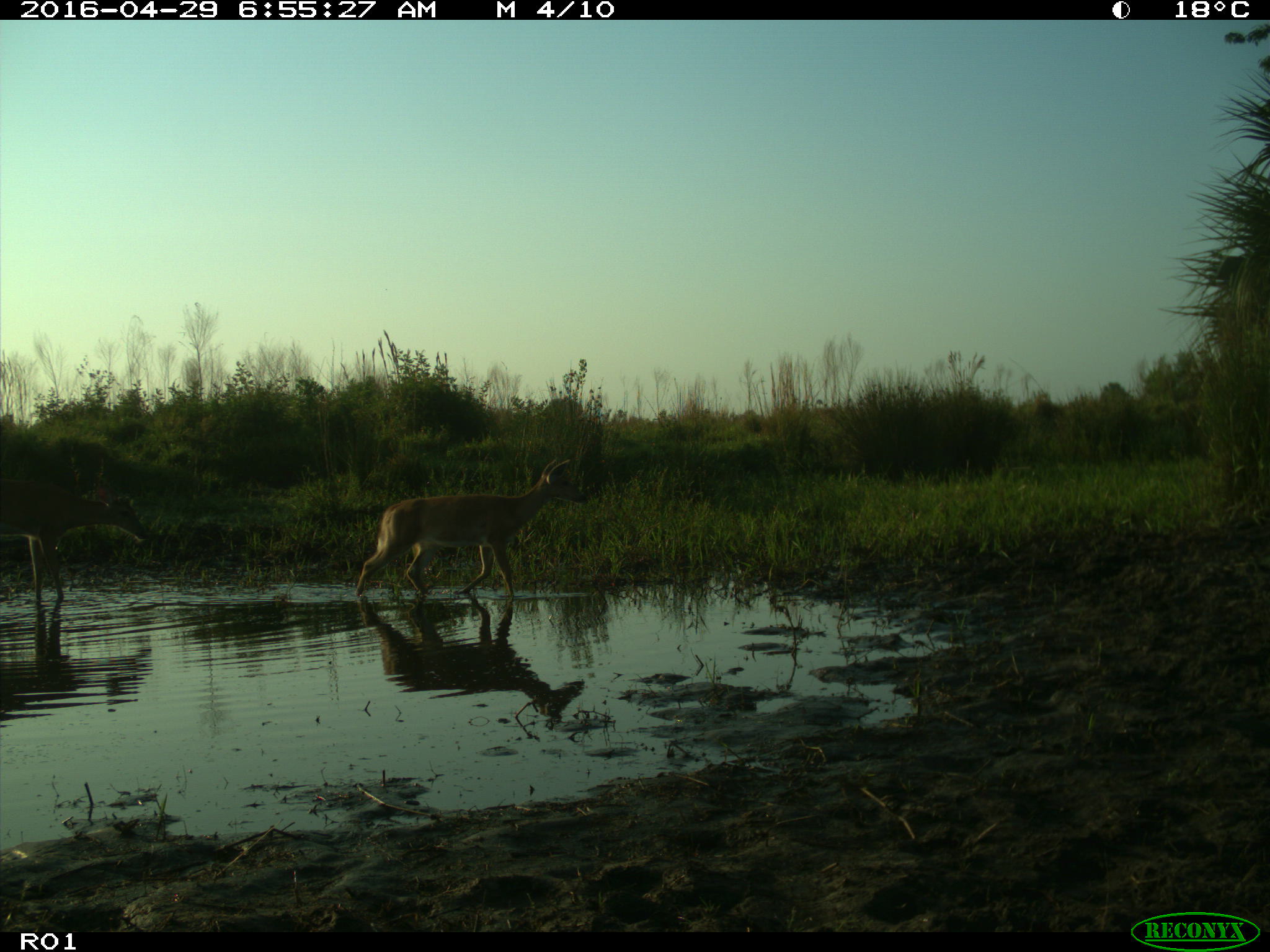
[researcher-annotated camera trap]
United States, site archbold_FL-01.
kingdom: Animalia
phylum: Chordata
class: Mammalia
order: Artiodactyla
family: Cervidae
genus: Odocoileus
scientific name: Odocoileus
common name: deer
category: unidentified deer